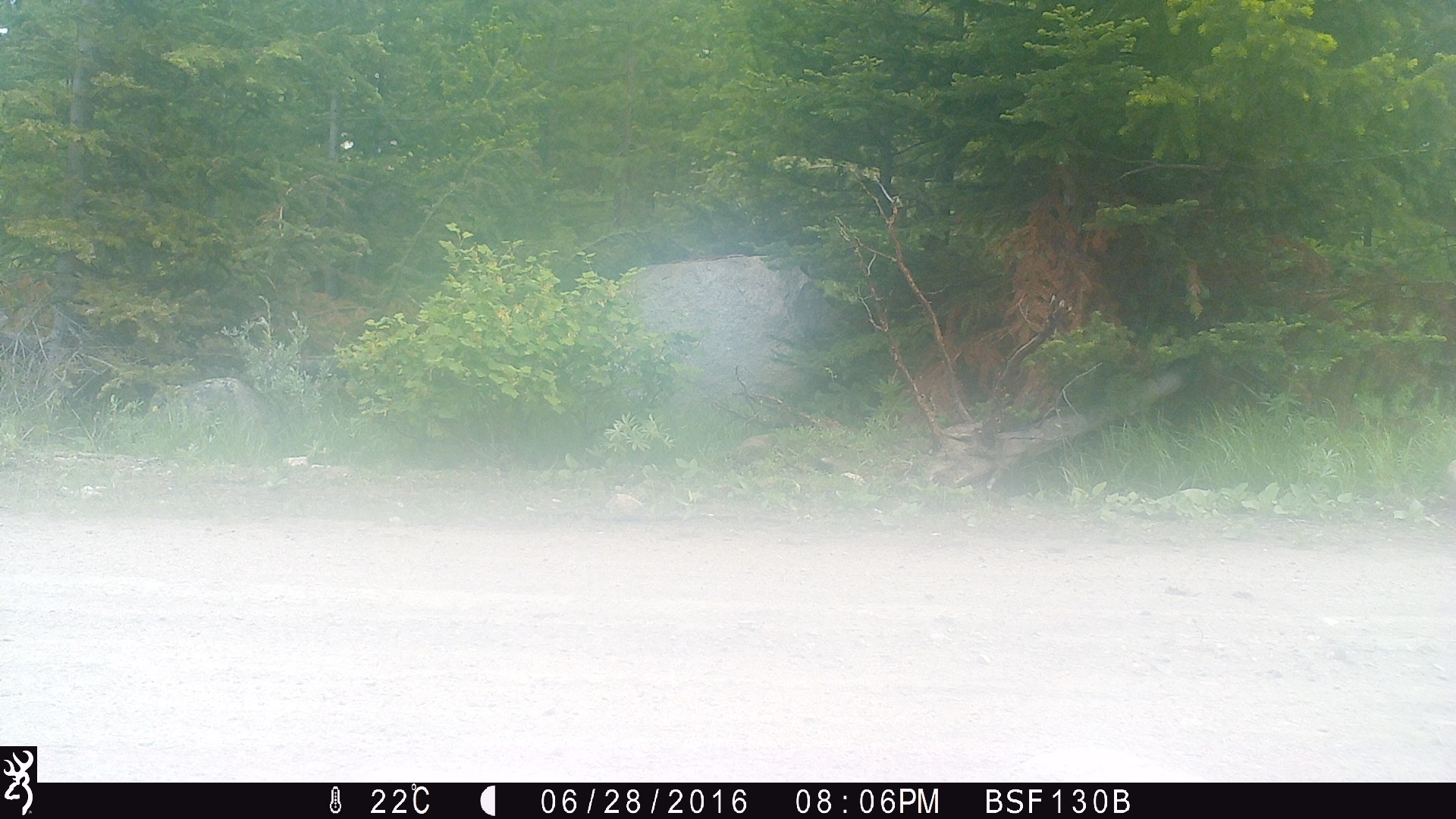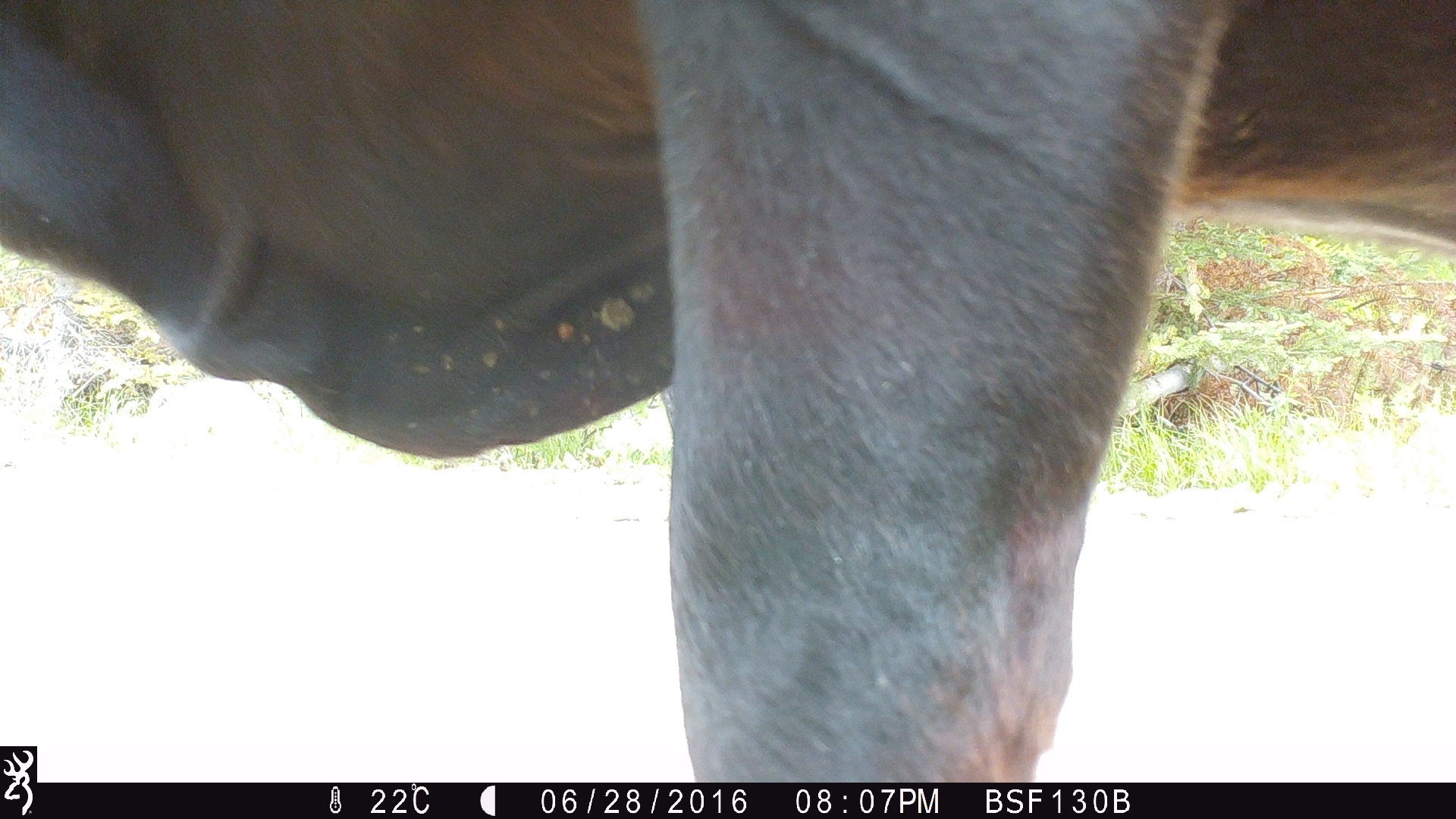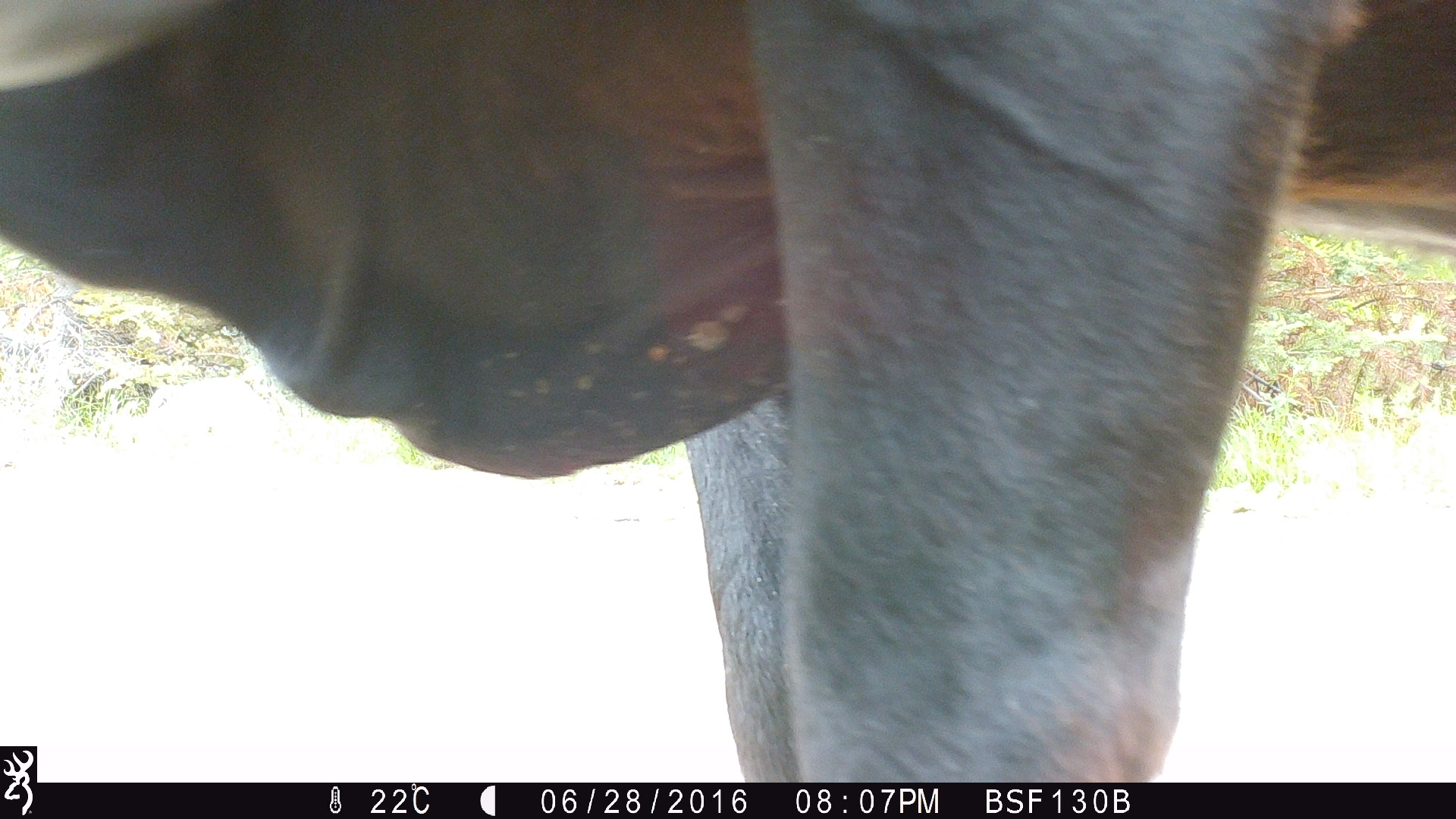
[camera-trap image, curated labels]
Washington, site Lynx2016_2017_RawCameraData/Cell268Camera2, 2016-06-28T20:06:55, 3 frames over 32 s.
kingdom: Animalia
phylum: Chordata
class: Mammalia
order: Artiodactyla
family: Bovidae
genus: Bos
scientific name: Bos taurus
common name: domestic cattle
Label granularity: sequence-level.